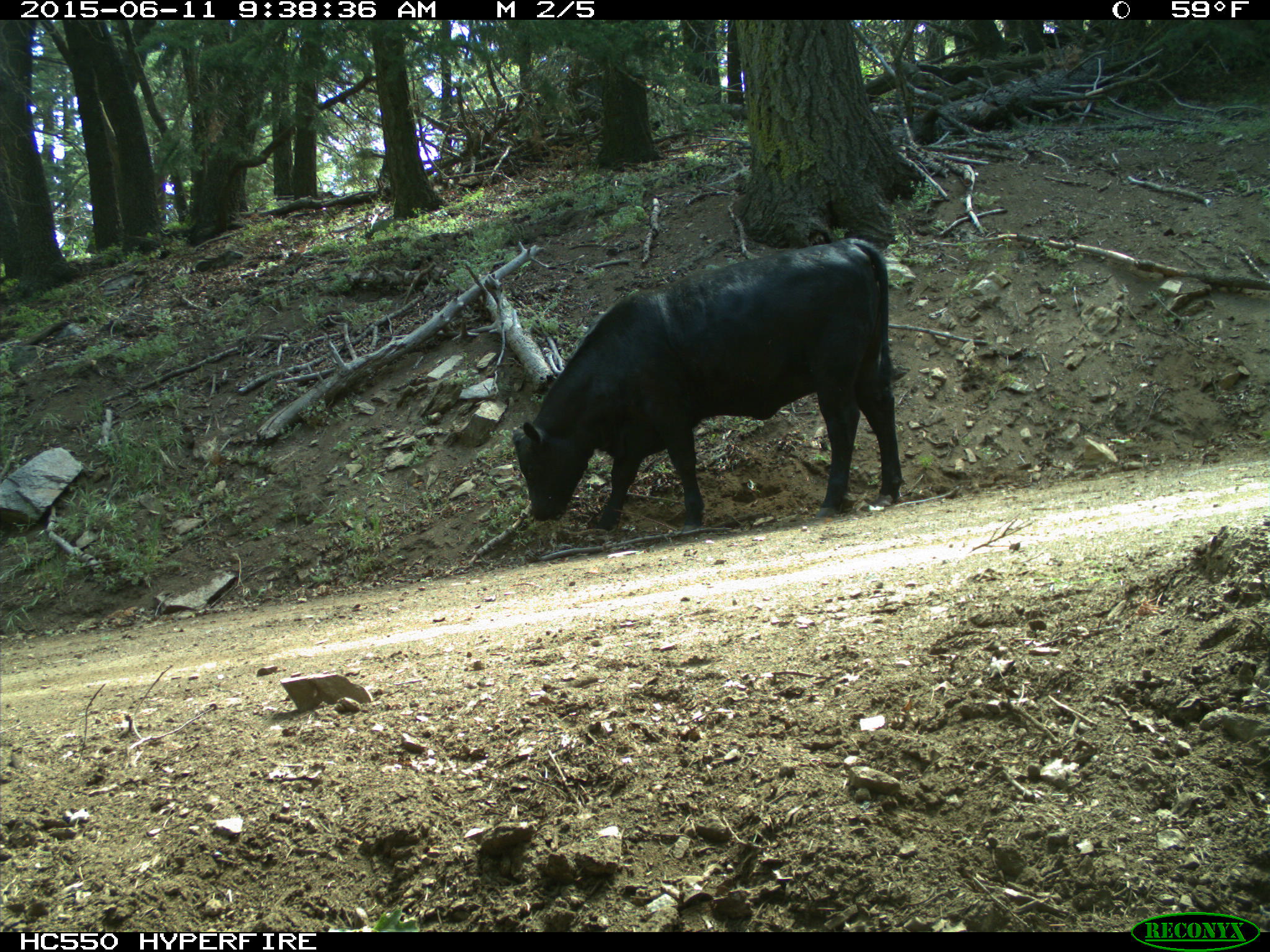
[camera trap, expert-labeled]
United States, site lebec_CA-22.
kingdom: Animalia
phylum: Chordata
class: Mammalia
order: Artiodactyla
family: Bovidae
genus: Bos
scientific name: Bos taurus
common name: domestic cow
Bos taurus (domestic cow).